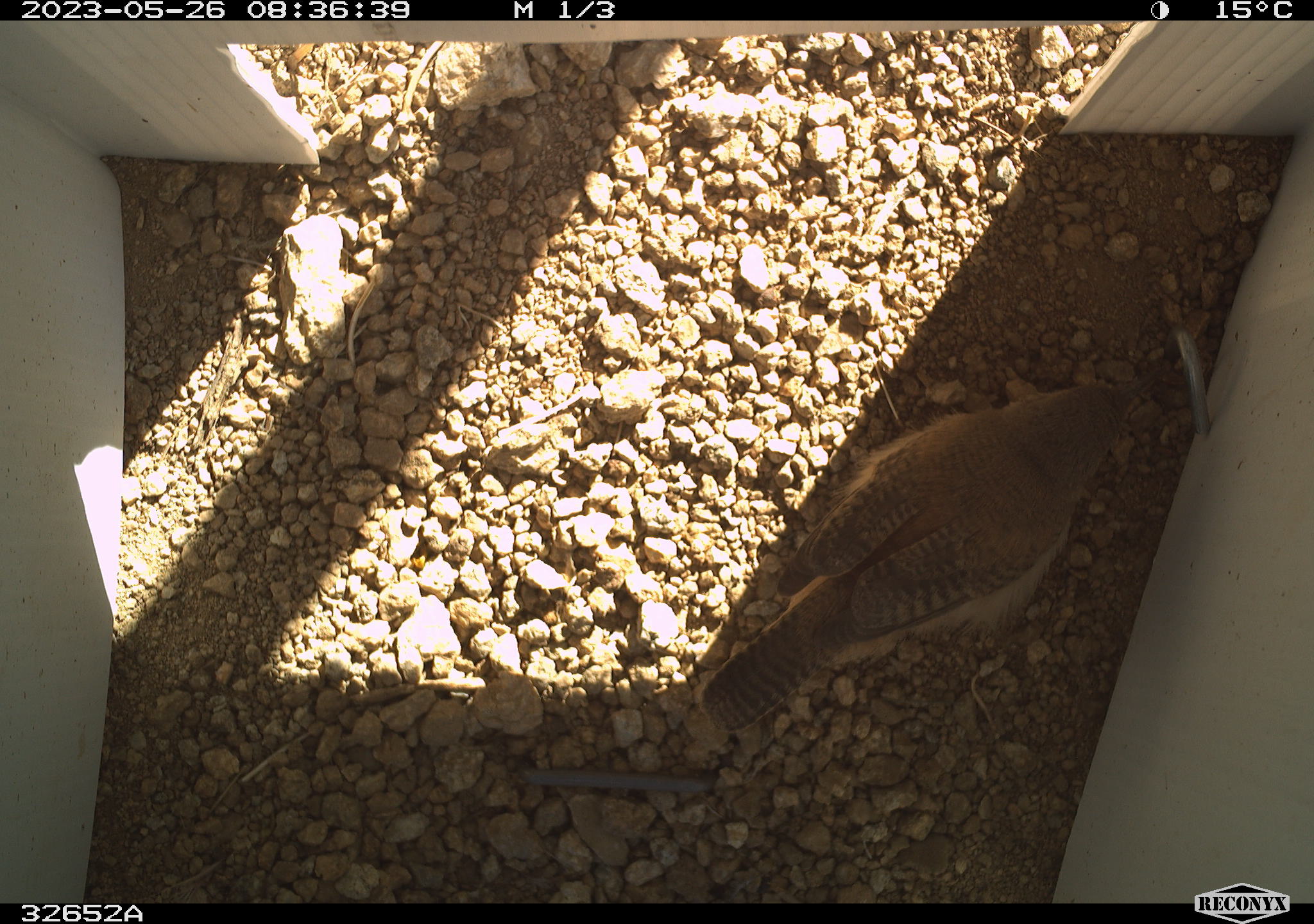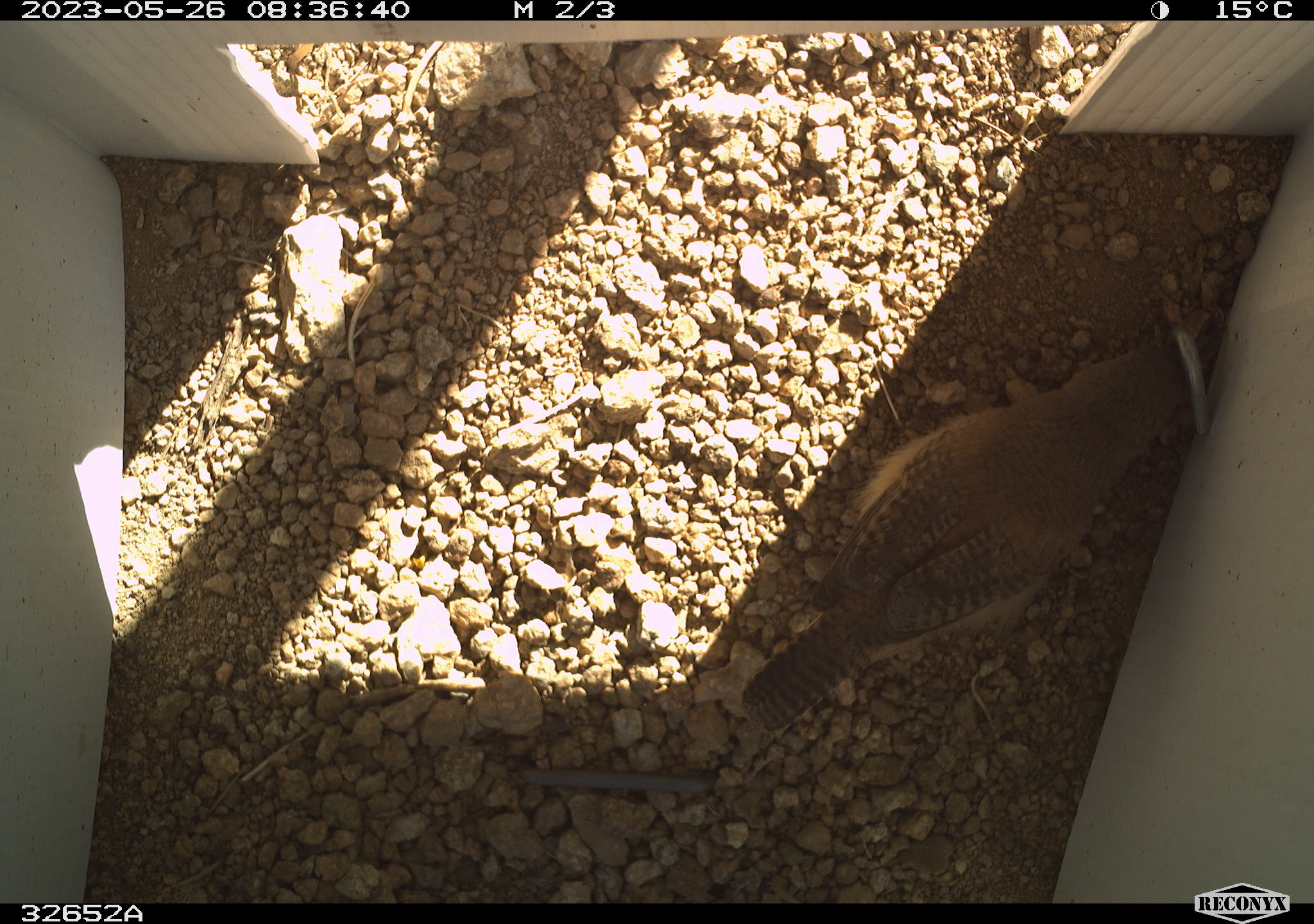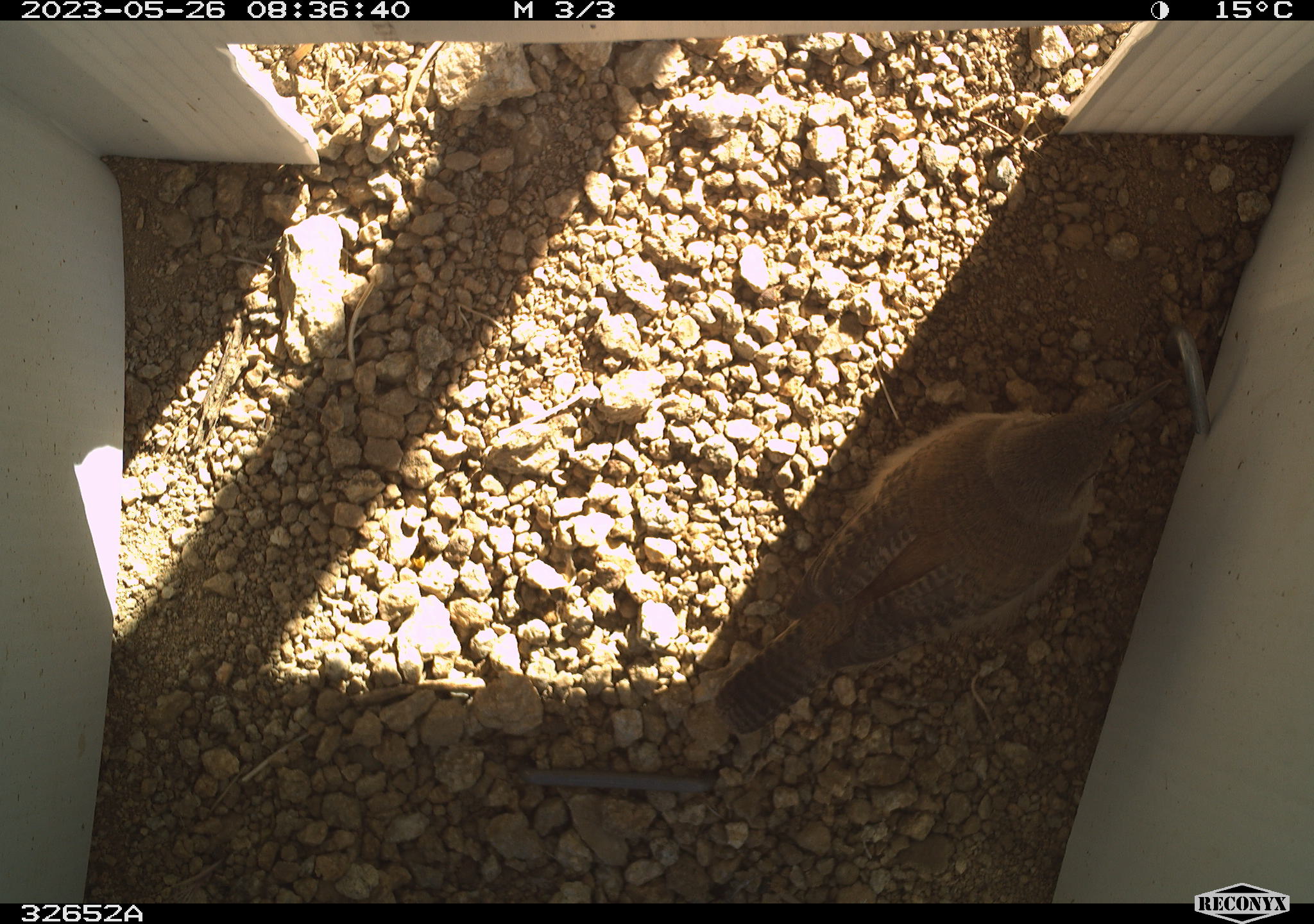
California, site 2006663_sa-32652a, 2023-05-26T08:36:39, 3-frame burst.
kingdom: Animalia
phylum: Chordata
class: Aves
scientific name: Aves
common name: bird